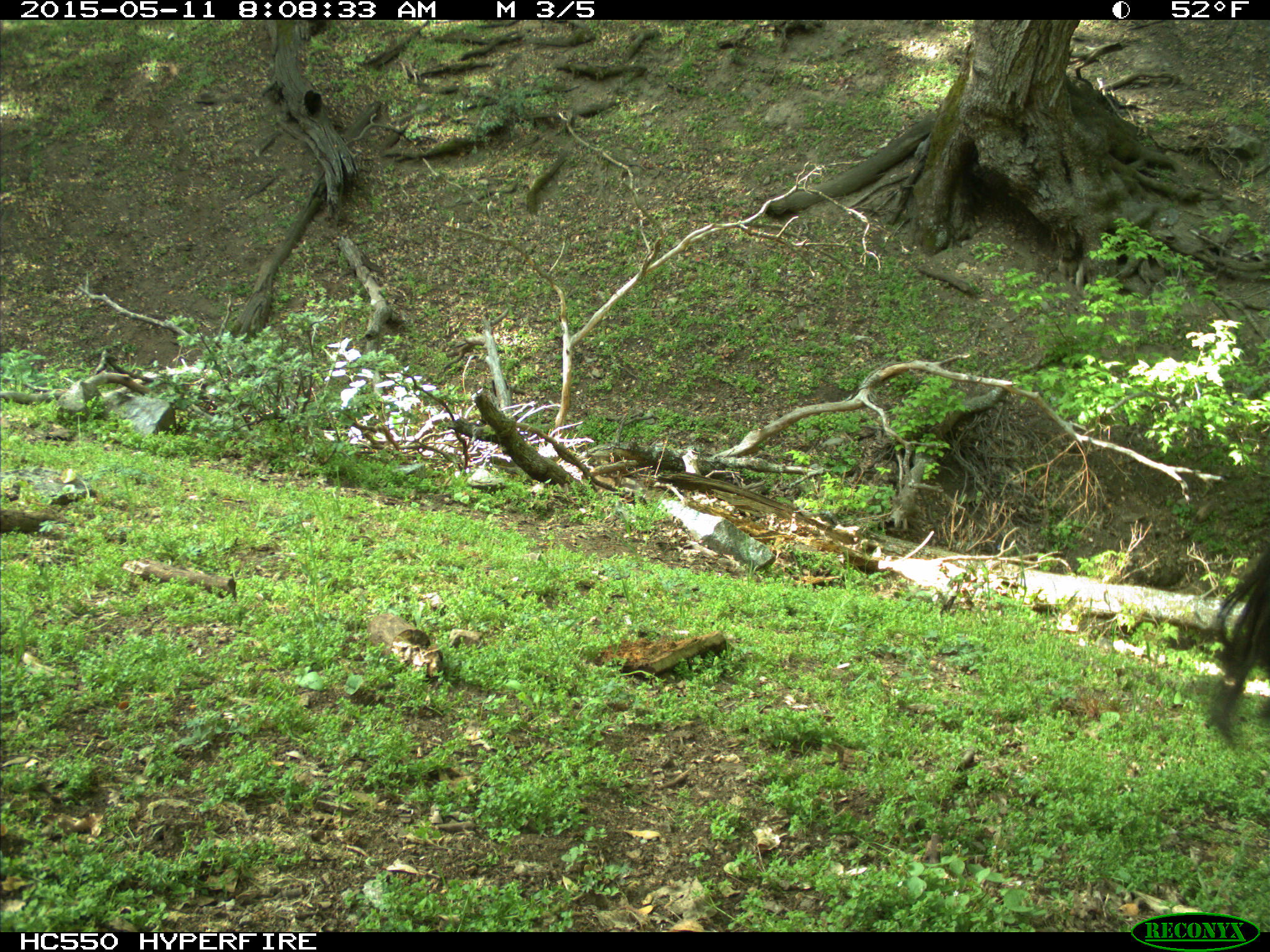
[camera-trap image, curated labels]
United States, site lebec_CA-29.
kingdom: Animalia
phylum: Chordata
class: Mammalia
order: Artiodactyla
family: Bovidae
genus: Bos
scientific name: Bos taurus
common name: domestic cow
Bos taurus (domestic cow).